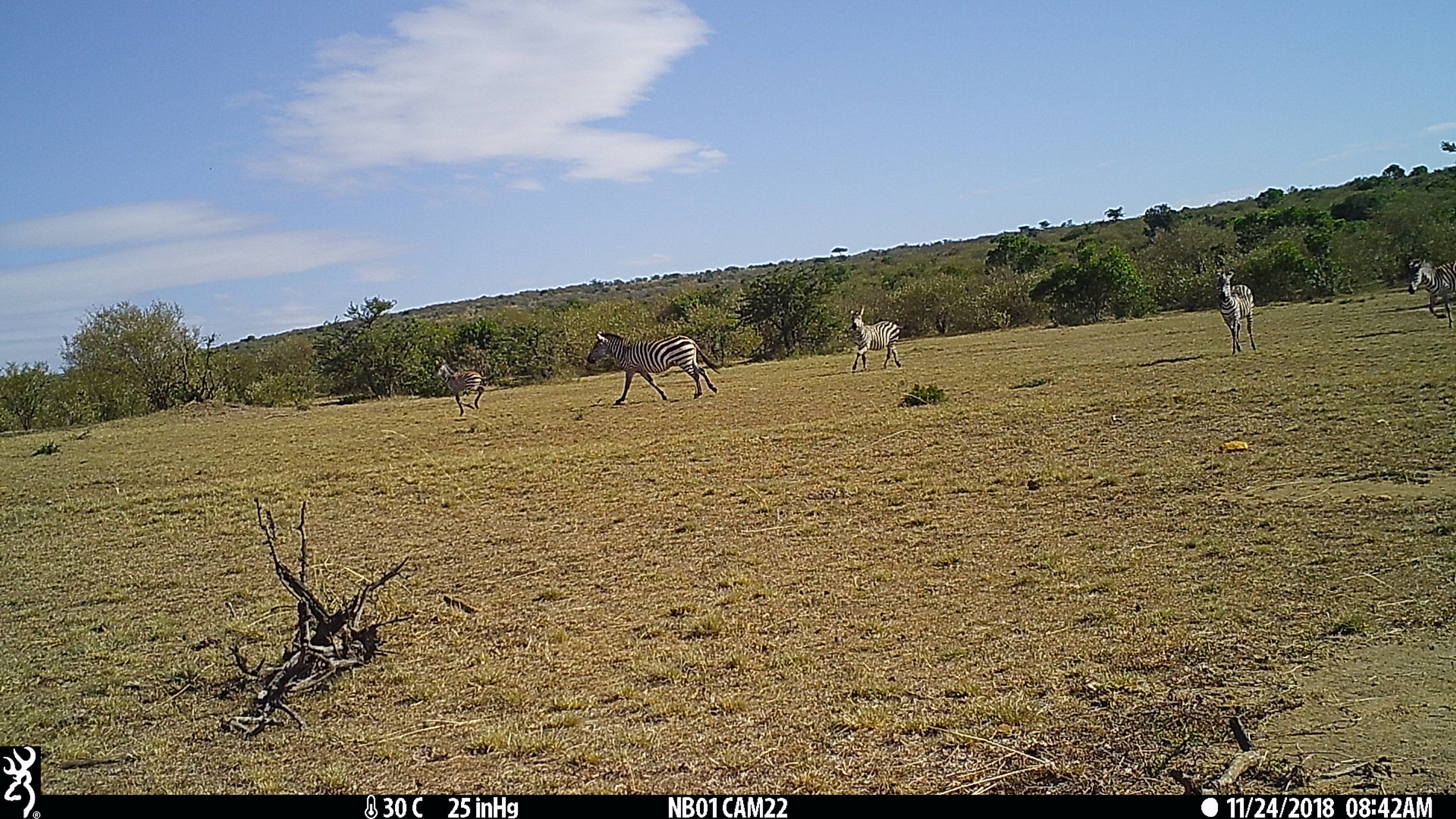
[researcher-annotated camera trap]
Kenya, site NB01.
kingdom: Animalia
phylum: Chordata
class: Mammalia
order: Perissodactyla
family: Equidae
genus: Equus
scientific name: Equus quagga burchellii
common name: burchell's zebra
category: zebra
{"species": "zebra (burchell's zebra) (Equus quagga burchellii)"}